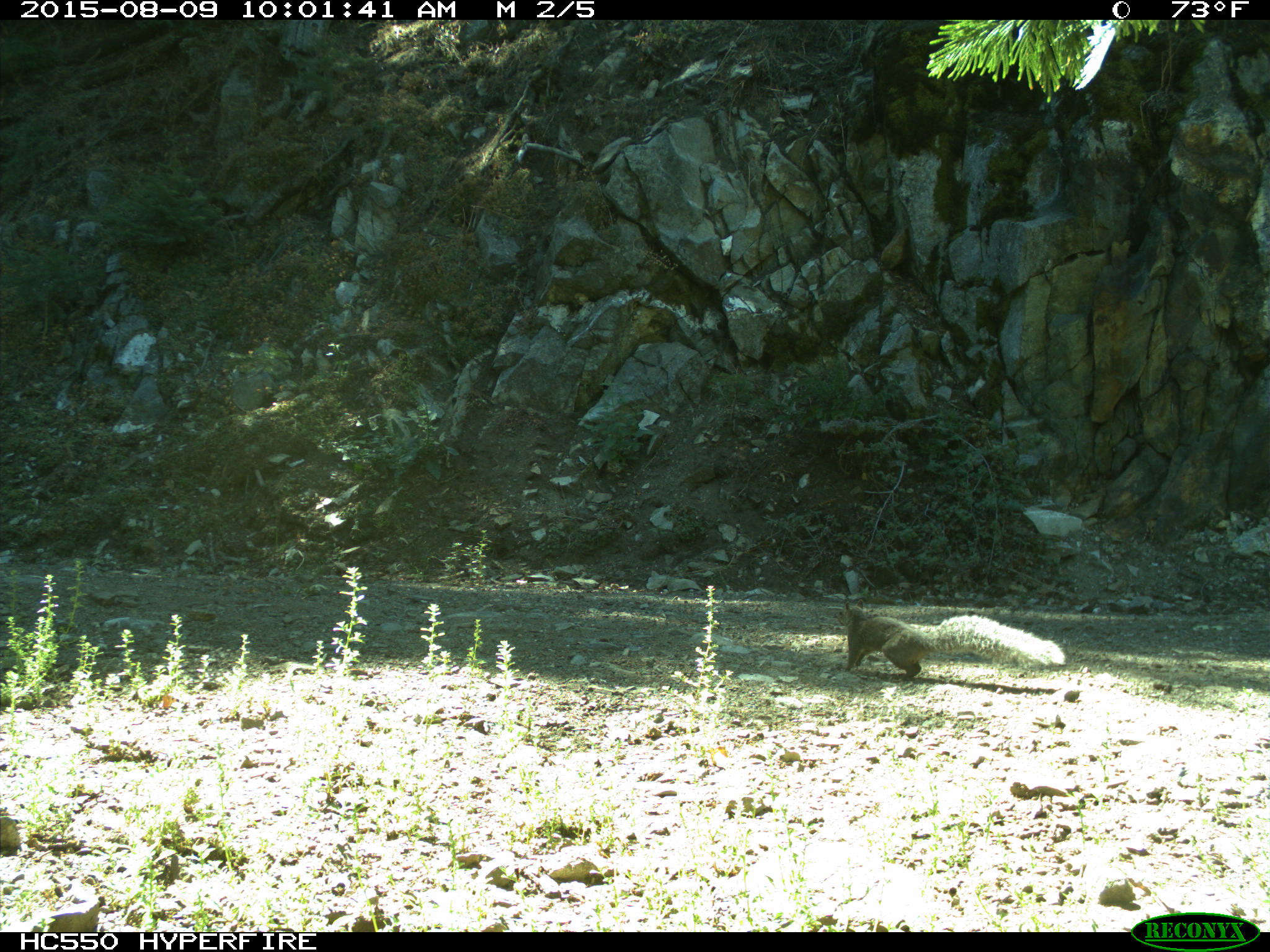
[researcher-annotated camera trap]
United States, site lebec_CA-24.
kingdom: Animalia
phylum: Chordata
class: Mammalia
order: Rodentia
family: Sciuridae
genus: Sciurus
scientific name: Sciurus carolinensis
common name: eastern gray squirrel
Sciurus carolinensis (eastern gray squirrel).